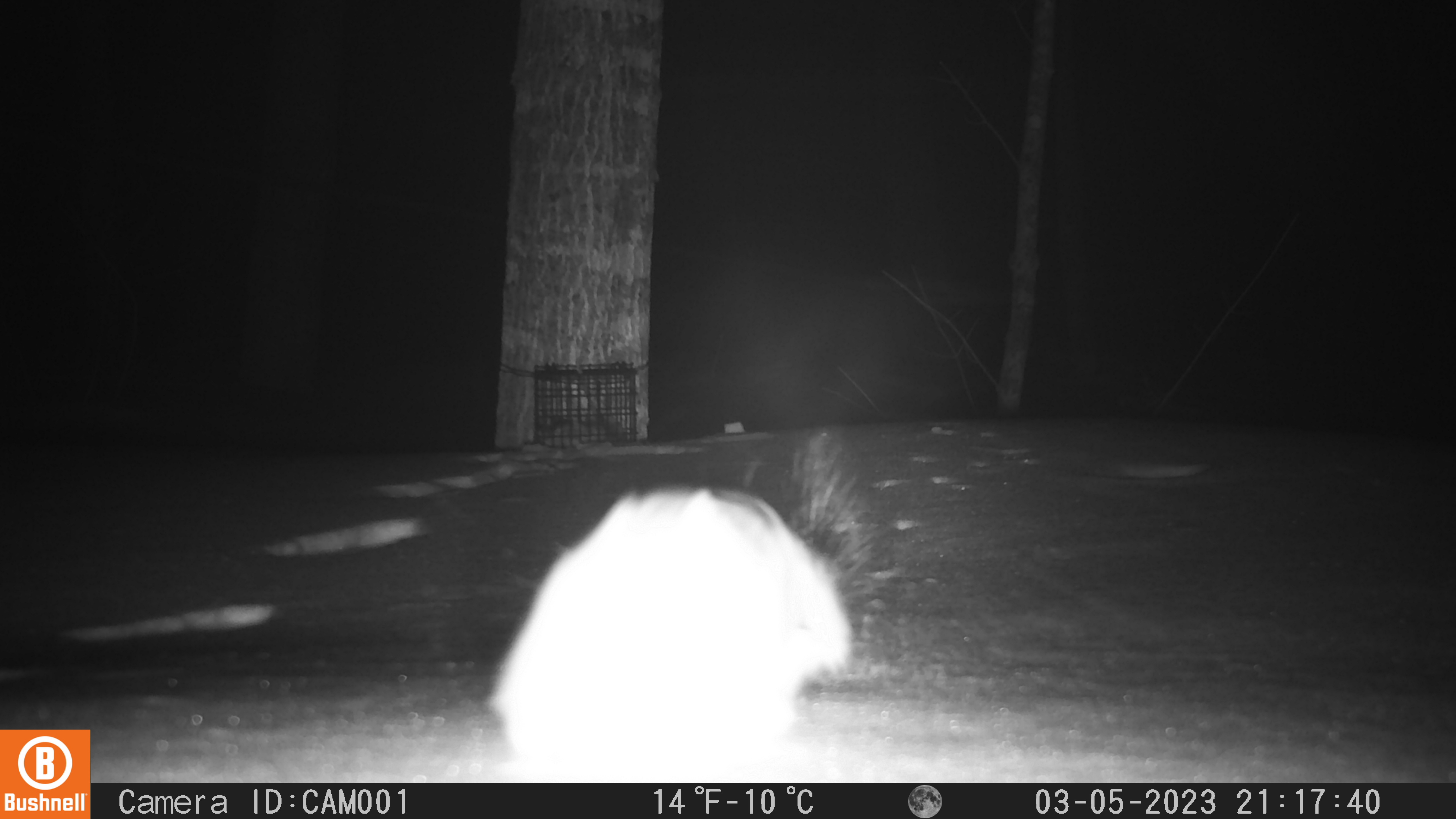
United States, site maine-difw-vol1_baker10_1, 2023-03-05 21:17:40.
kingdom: Animalia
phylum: Chordata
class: Mammalia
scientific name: Mammalia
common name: mammal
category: mammal sp.